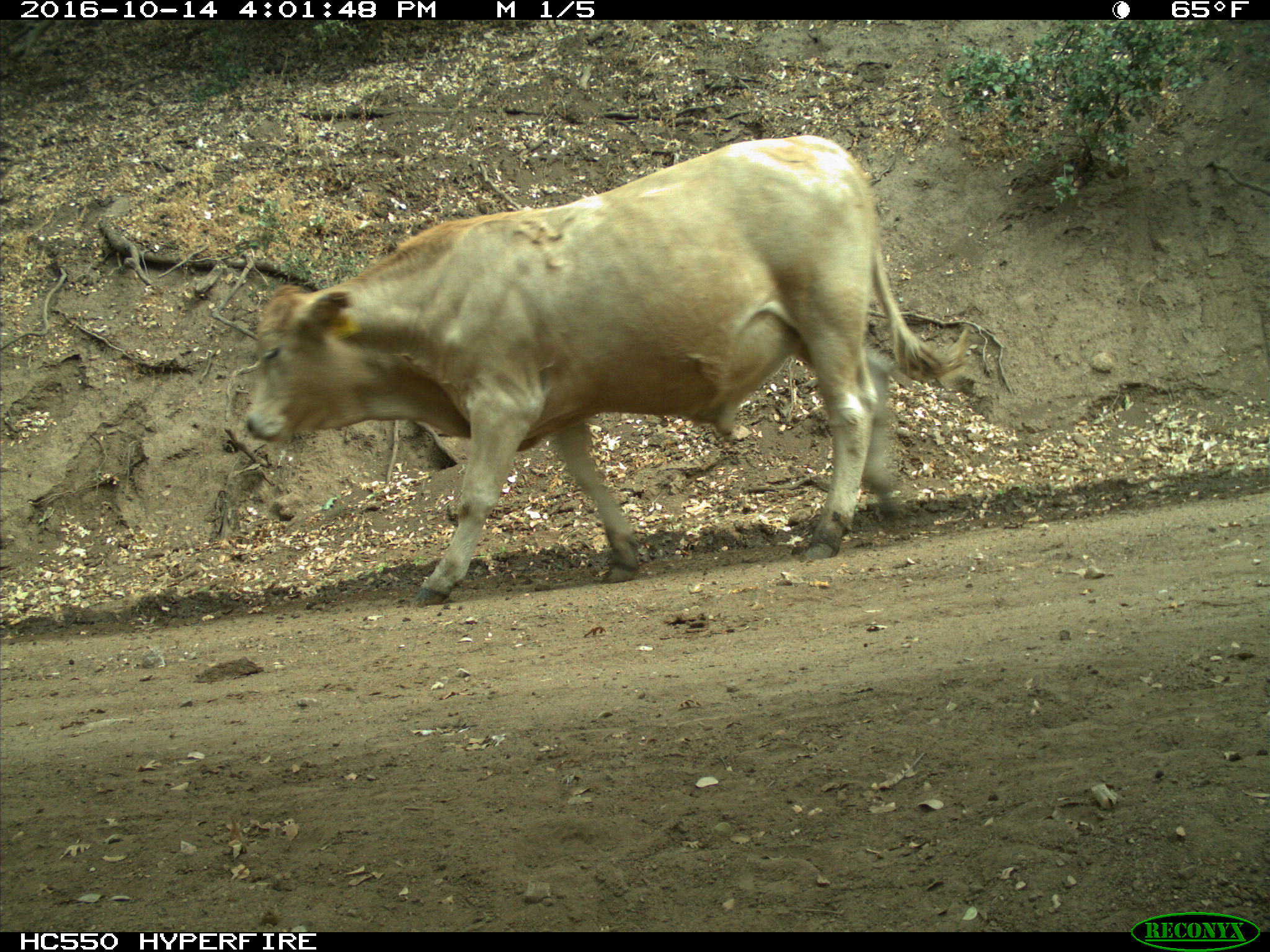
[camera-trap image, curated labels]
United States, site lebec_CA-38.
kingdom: Animalia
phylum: Chordata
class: Mammalia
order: Artiodactyla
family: Bovidae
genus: Bos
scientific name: Bos taurus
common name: domestic cow